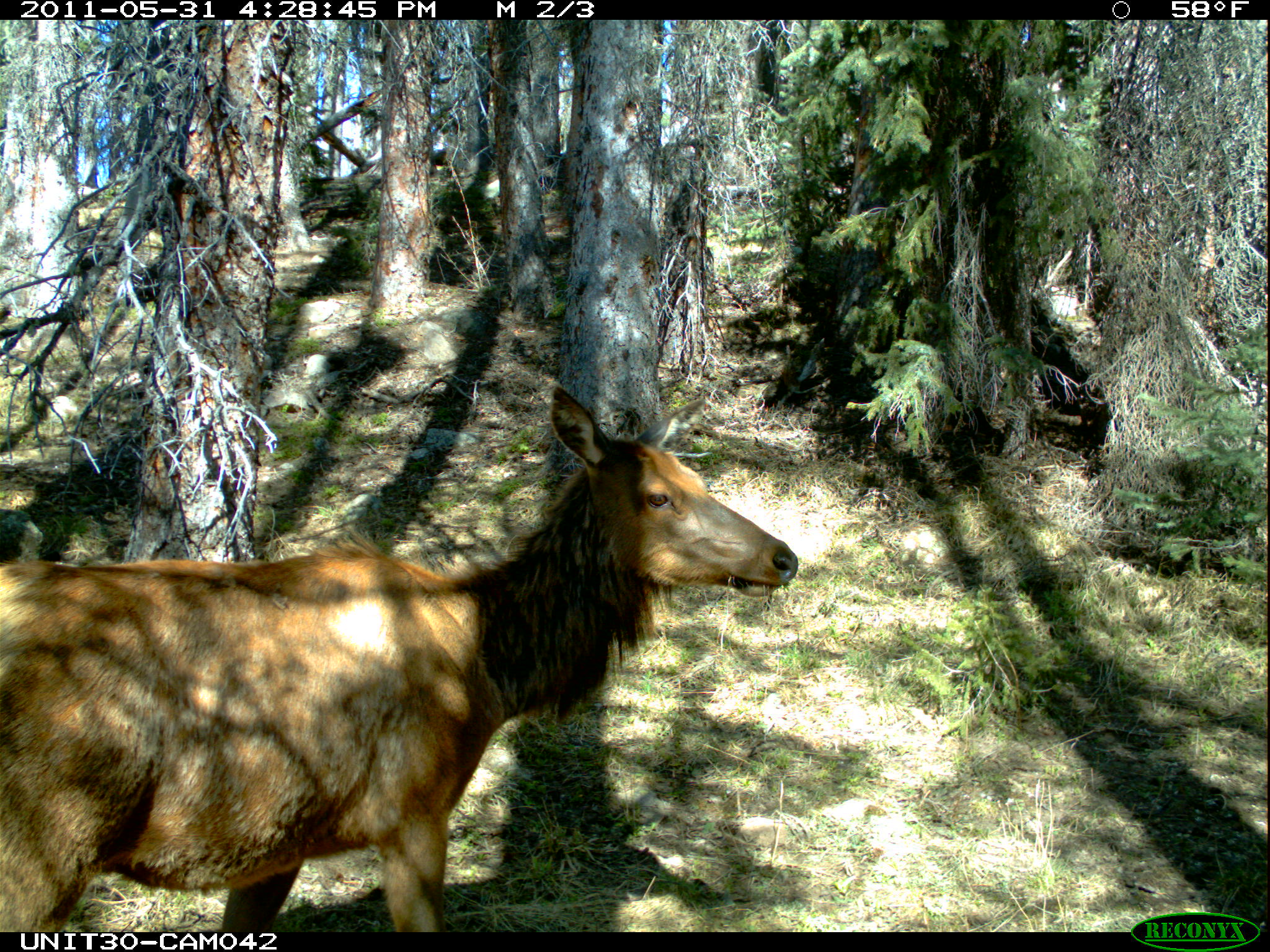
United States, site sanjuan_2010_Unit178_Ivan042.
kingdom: Animalia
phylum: Chordata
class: Mammalia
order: Artiodactyla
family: Cervidae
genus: Cervus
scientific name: Cervus elaphus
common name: red deer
Cervus elaphus (red deer).